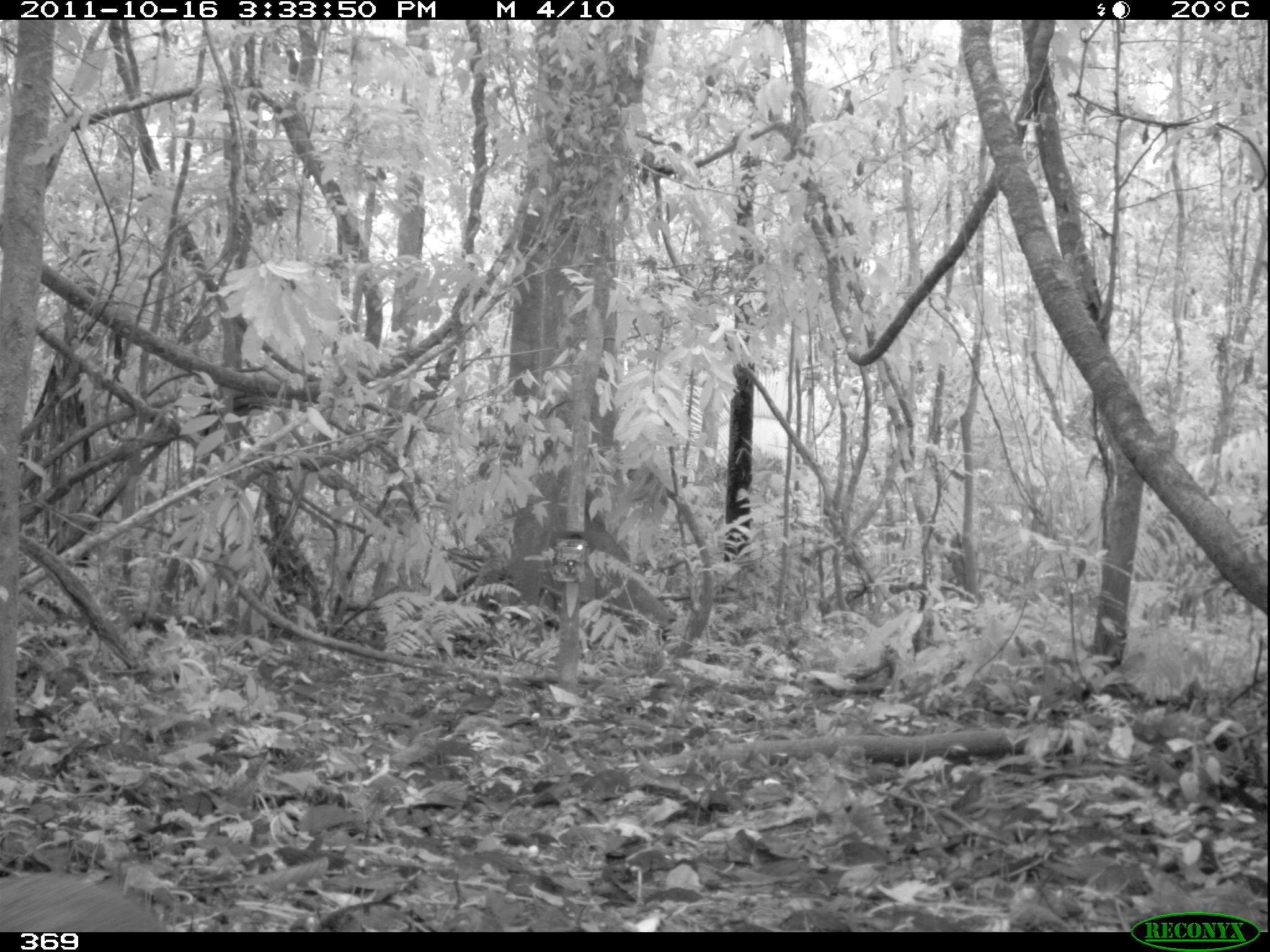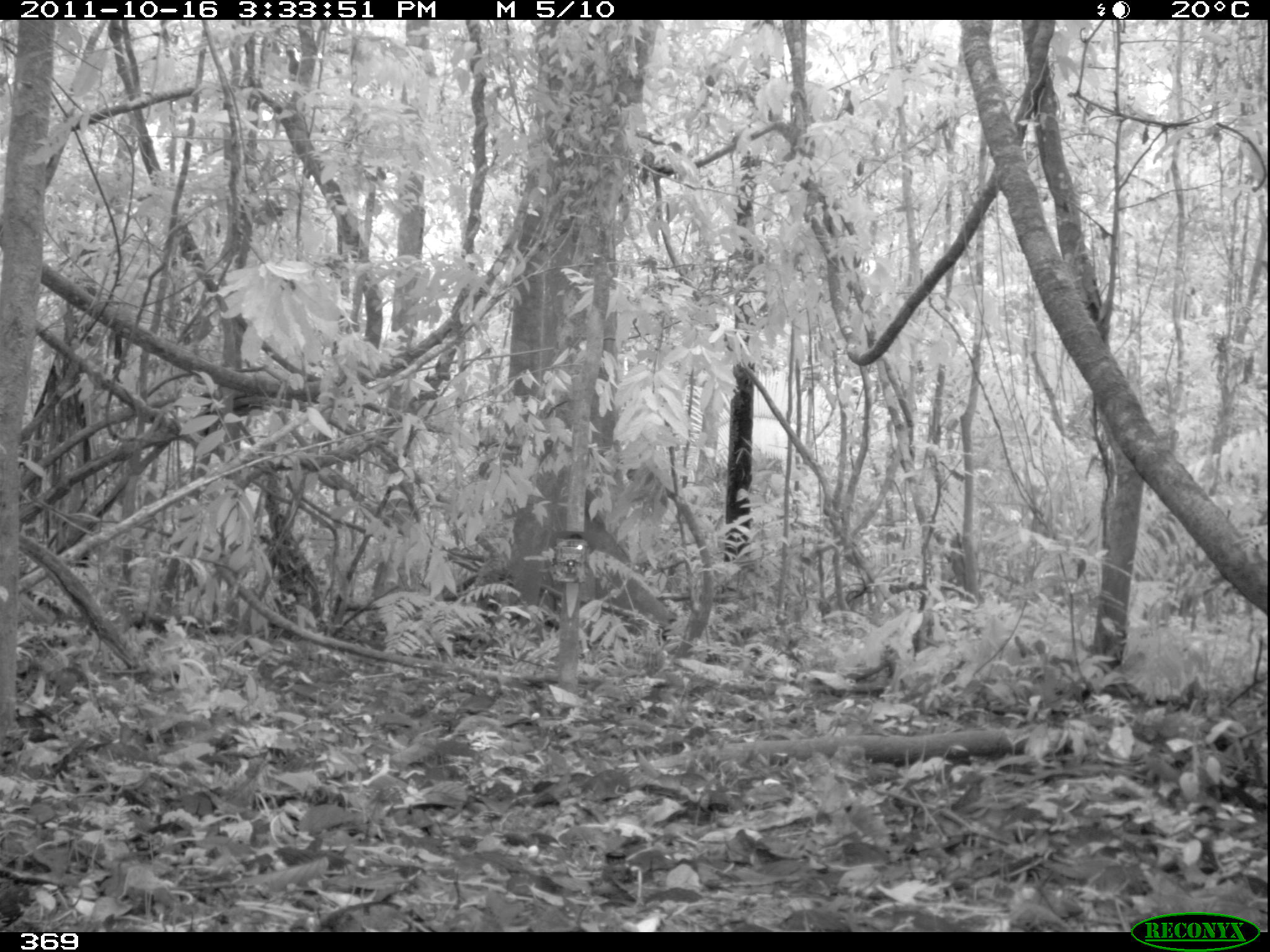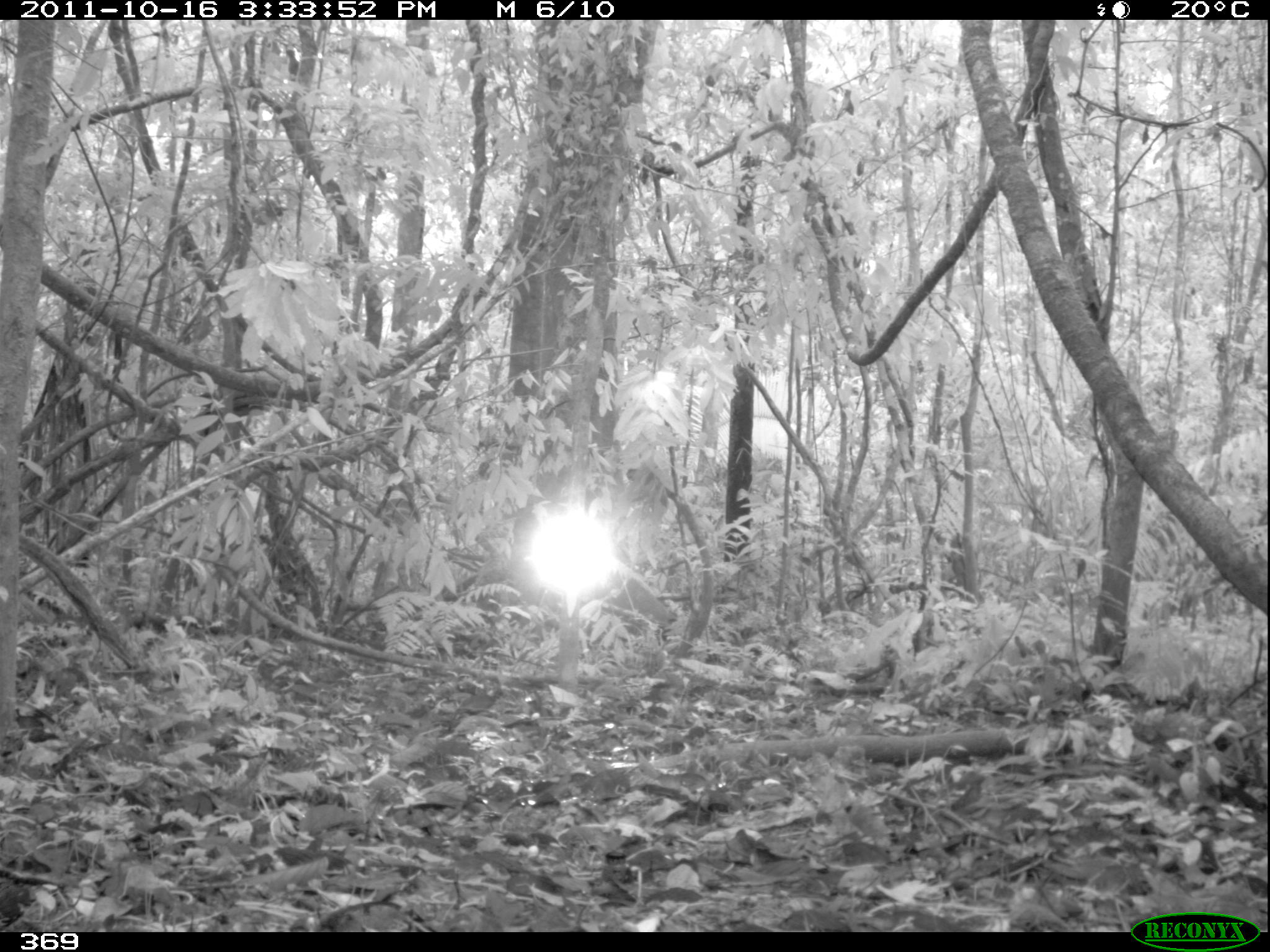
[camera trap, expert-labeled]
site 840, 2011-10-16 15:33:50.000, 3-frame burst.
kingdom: Animalia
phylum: Chordata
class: Mammalia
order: Rodentia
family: Dasyproctidae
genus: Dasyprocta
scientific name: Dasyprocta punctata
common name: central american agouti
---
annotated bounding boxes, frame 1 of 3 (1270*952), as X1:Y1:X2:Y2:
dasyprocta punctata: 2:869:164:931